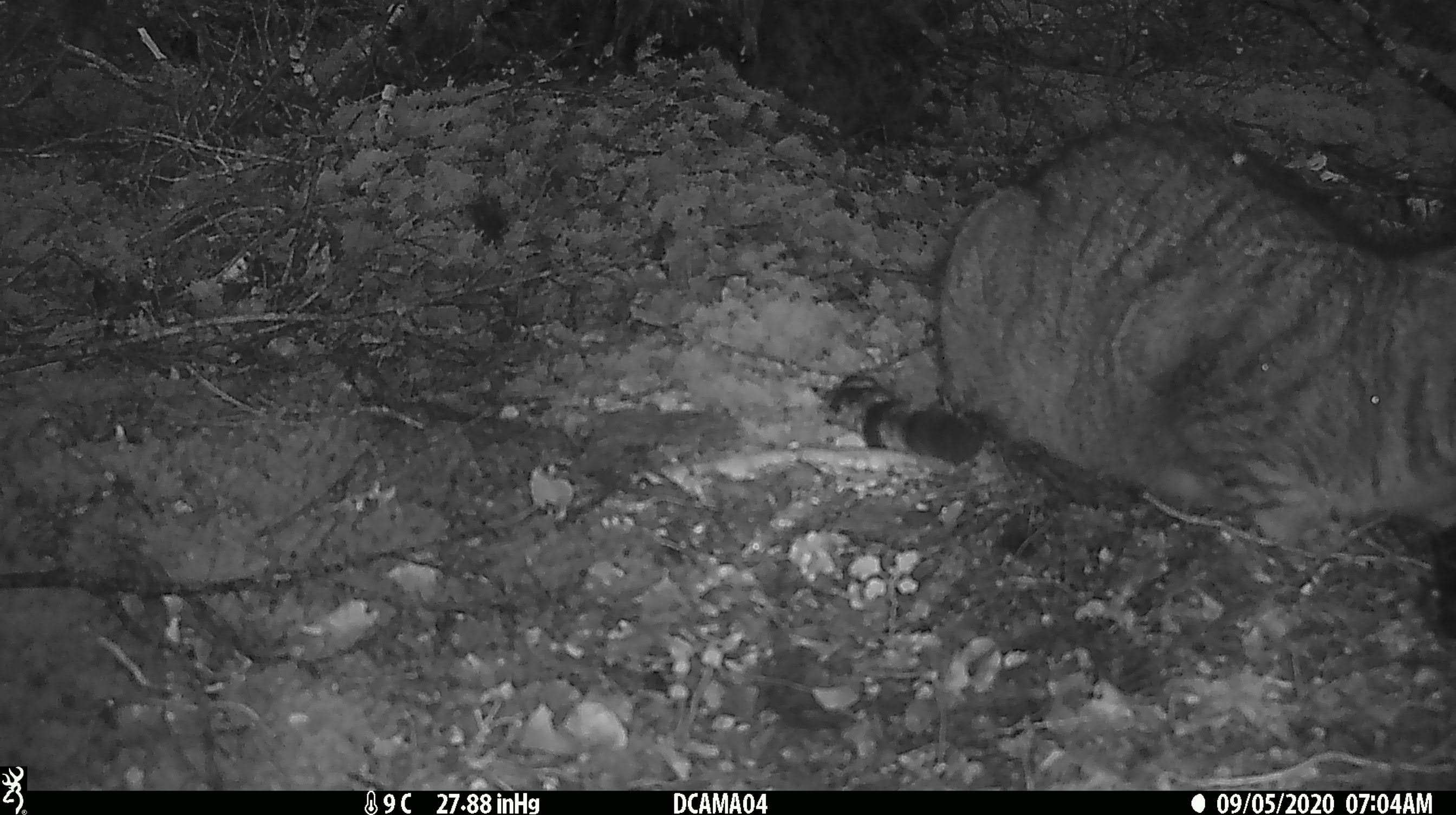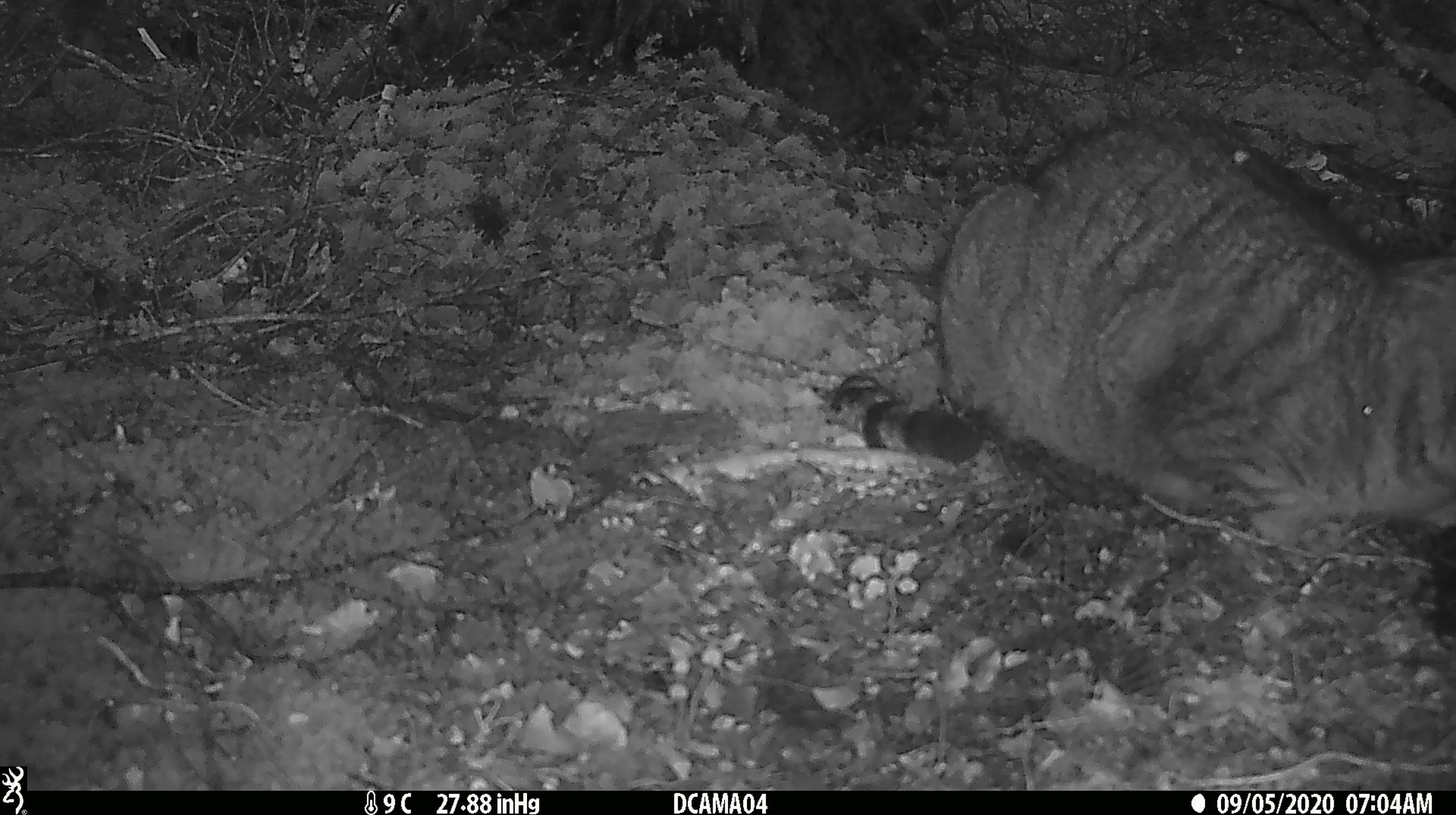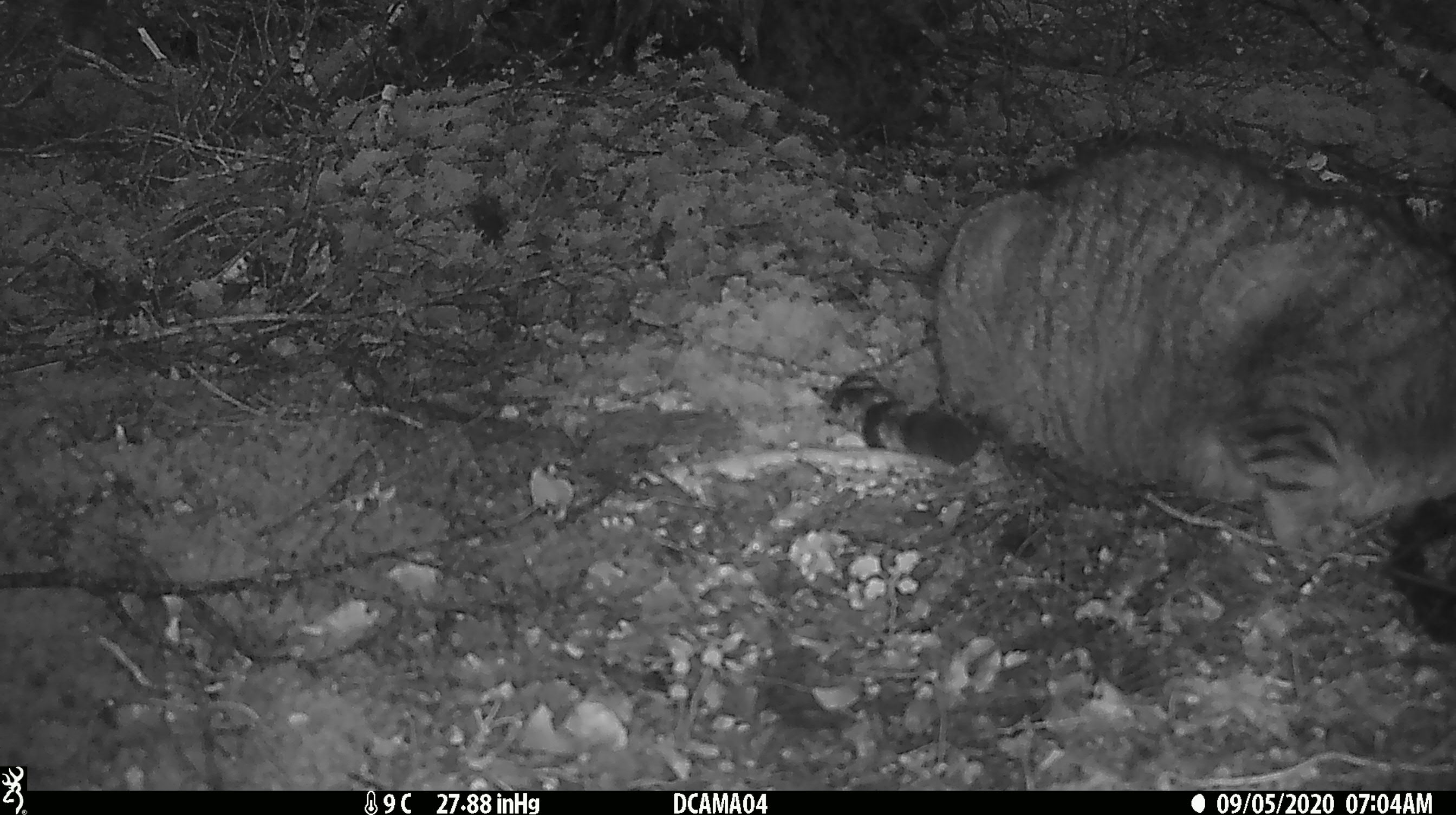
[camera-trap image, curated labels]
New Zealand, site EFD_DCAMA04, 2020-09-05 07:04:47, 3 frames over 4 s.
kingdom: Animalia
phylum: Chordata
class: Mammalia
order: Carnivora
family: Felidae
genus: Felis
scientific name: Felis catus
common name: domestic cat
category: cat